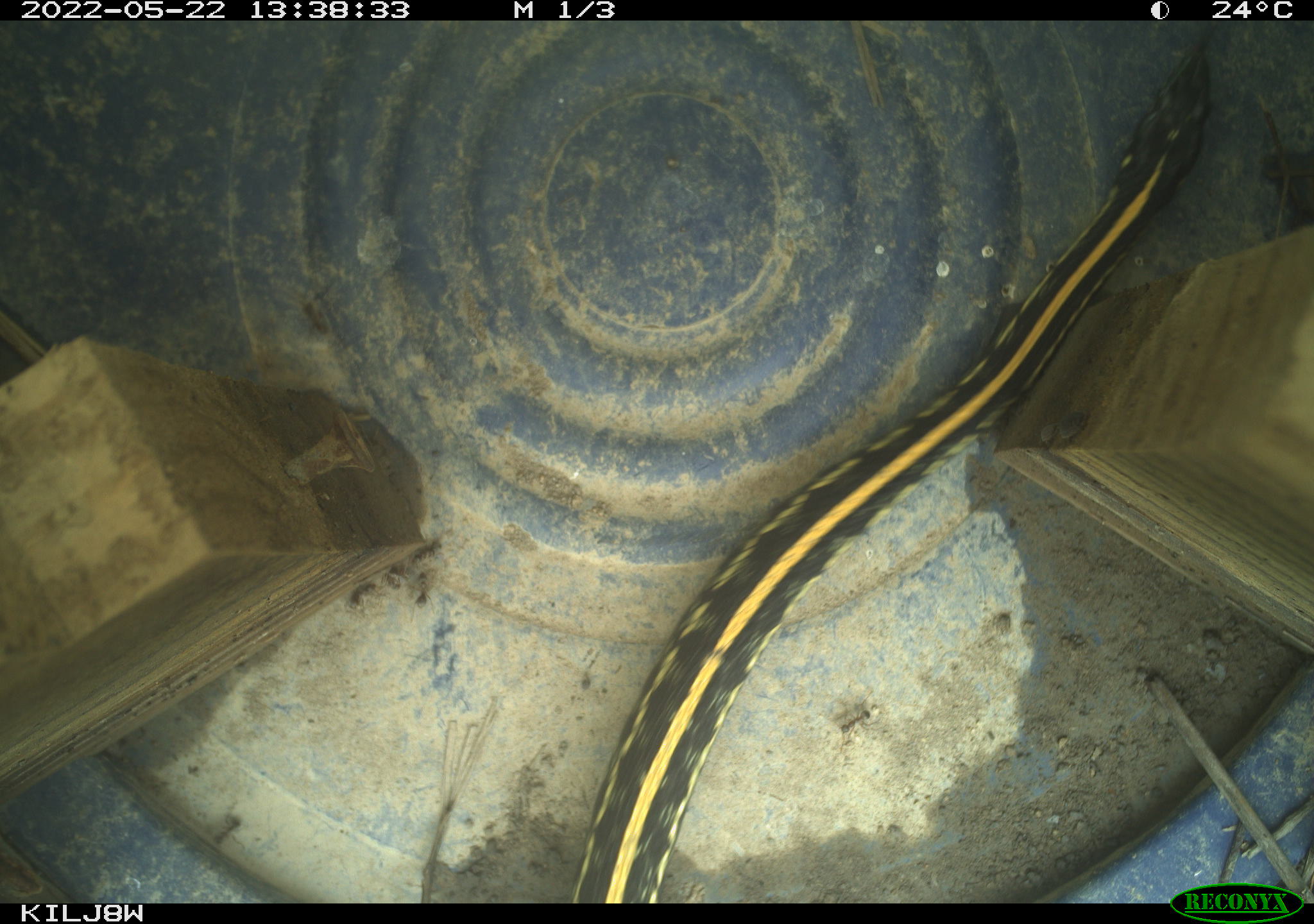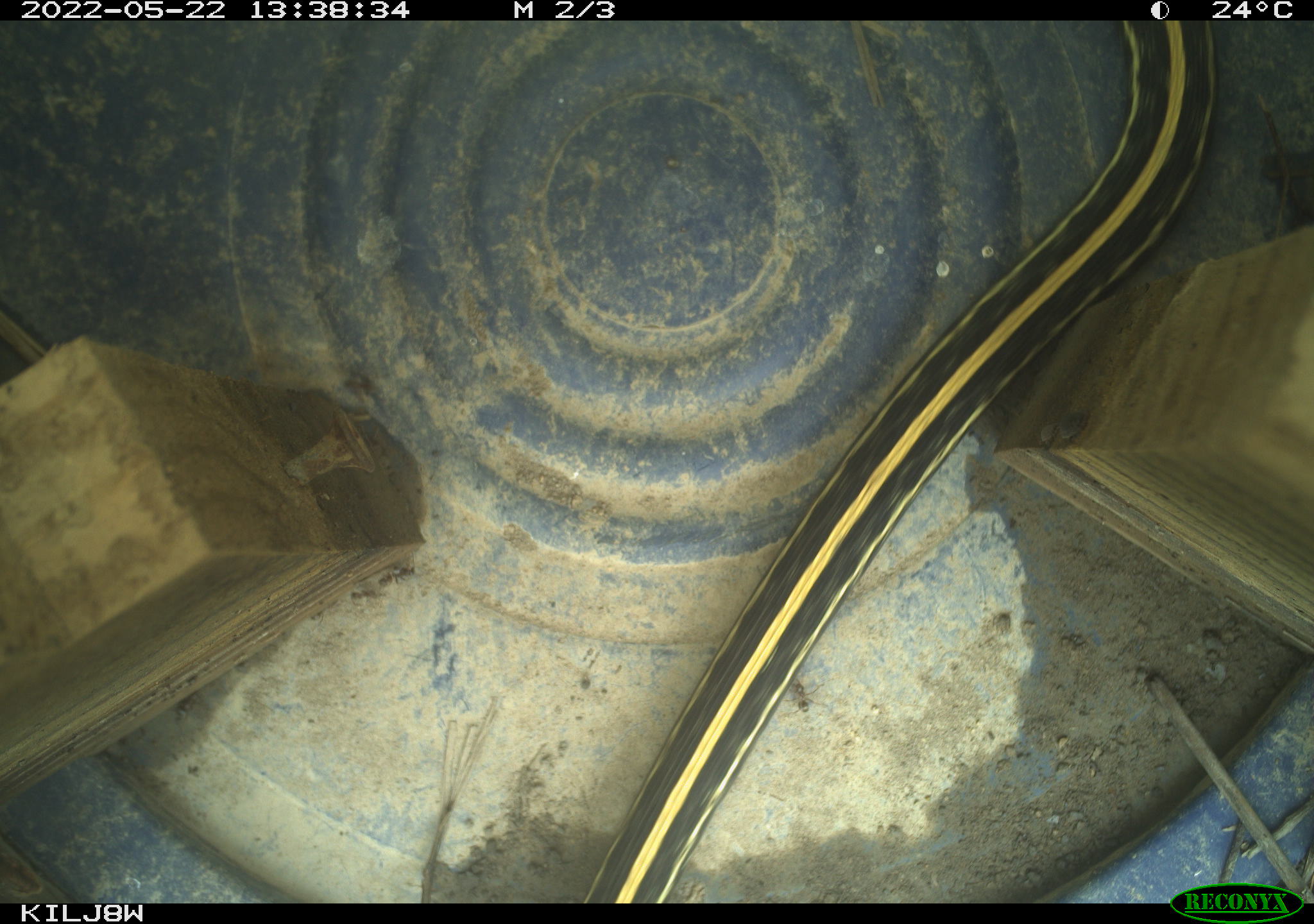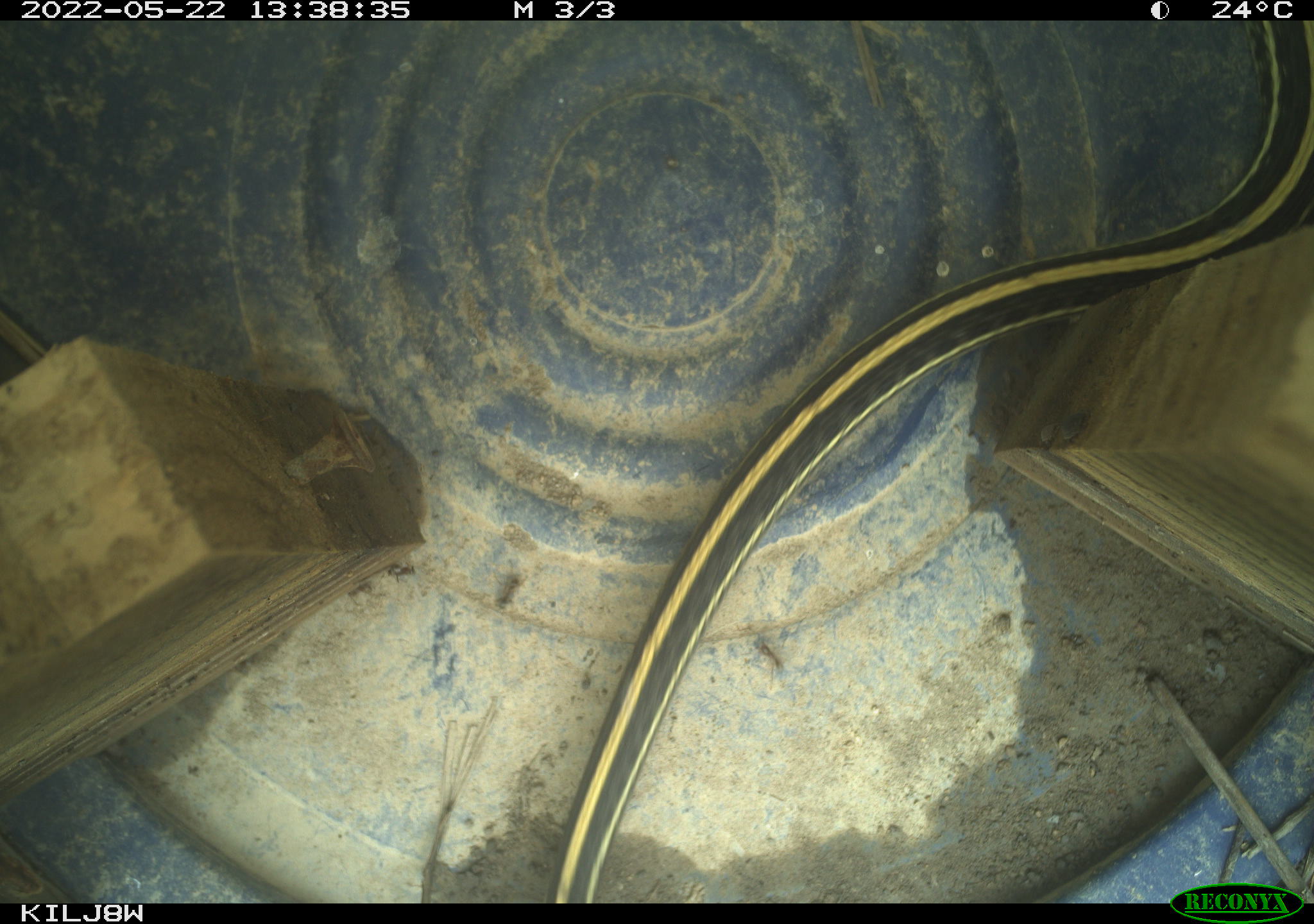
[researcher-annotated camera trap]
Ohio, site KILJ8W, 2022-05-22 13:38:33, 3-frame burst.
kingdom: Animalia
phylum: Chordata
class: Reptilia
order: Squamata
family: Colubridae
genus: Thamnophis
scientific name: Thamnophis radix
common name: plains gartersnake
Plains gartersnake (Thamnophis radix).